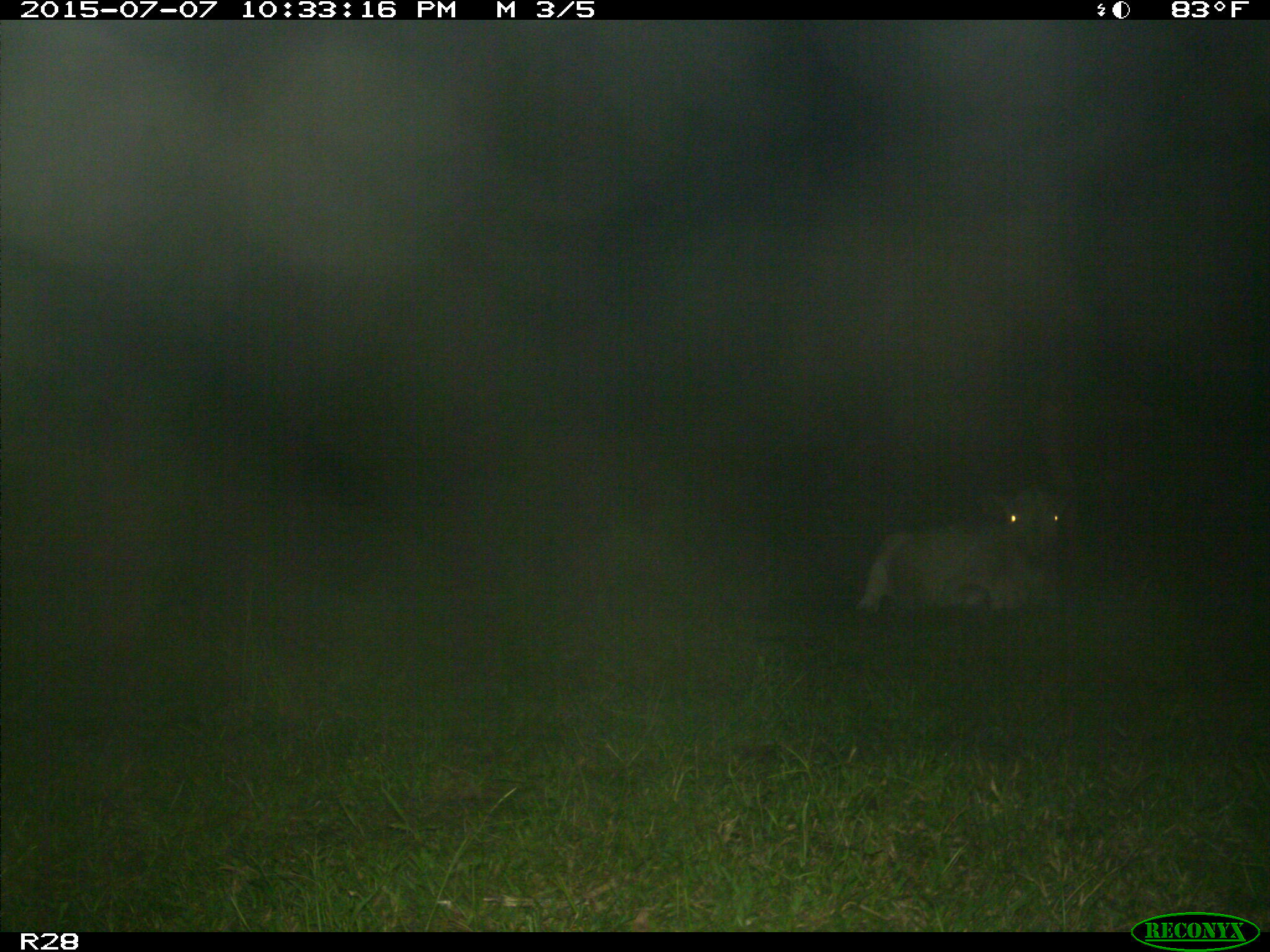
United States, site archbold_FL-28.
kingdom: Animalia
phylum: Chordata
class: Mammalia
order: Artiodactyla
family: Bovidae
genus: Bos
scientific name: Bos taurus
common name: domestic cow